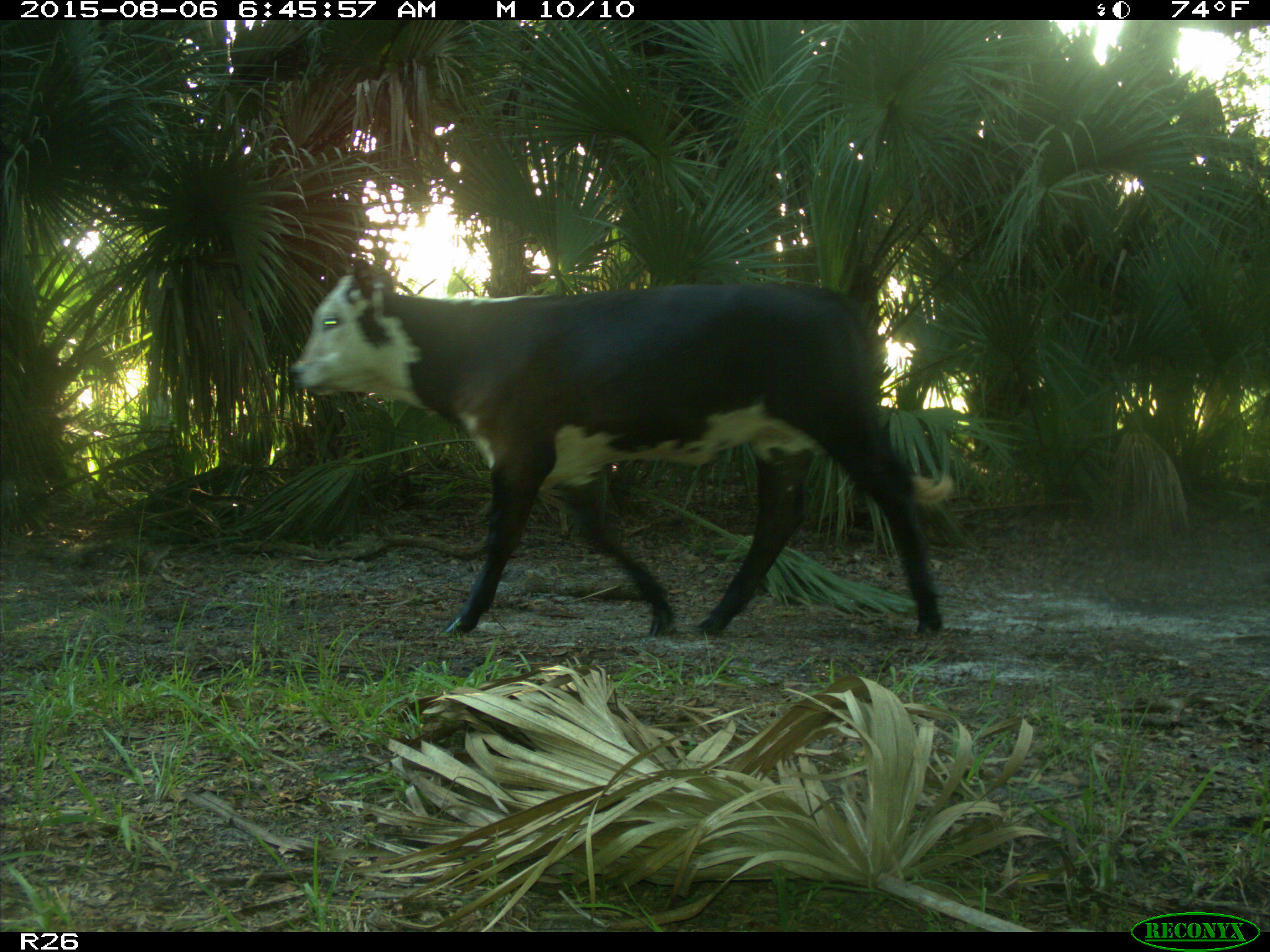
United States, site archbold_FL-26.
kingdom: Animalia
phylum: Chordata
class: Mammalia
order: Artiodactyla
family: Bovidae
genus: Bos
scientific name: Bos taurus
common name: domestic cow